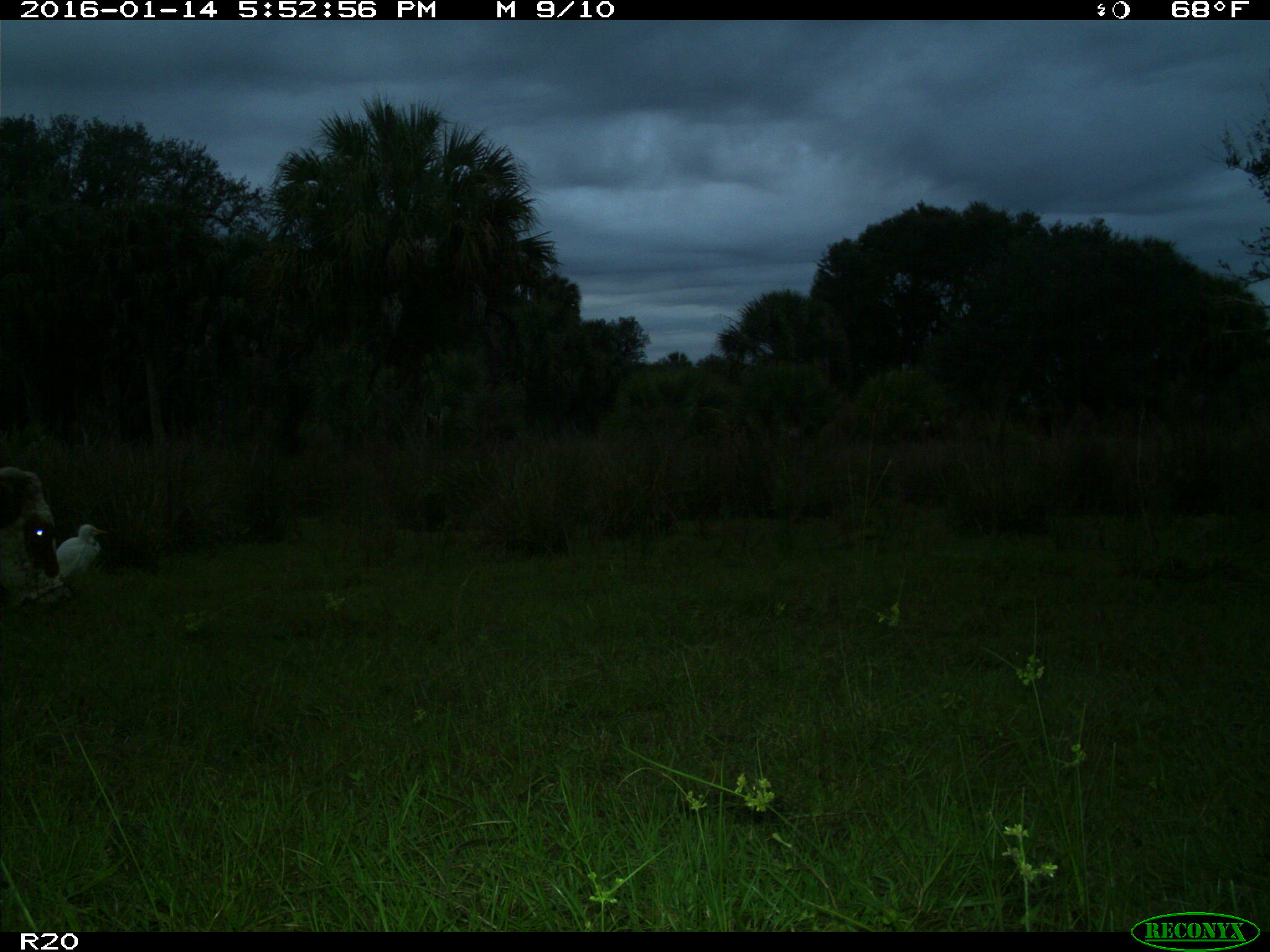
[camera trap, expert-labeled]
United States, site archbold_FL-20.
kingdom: Animalia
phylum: Chordata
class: Mammalia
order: Artiodactyla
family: Bovidae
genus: Bos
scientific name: Bos taurus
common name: domestic cow